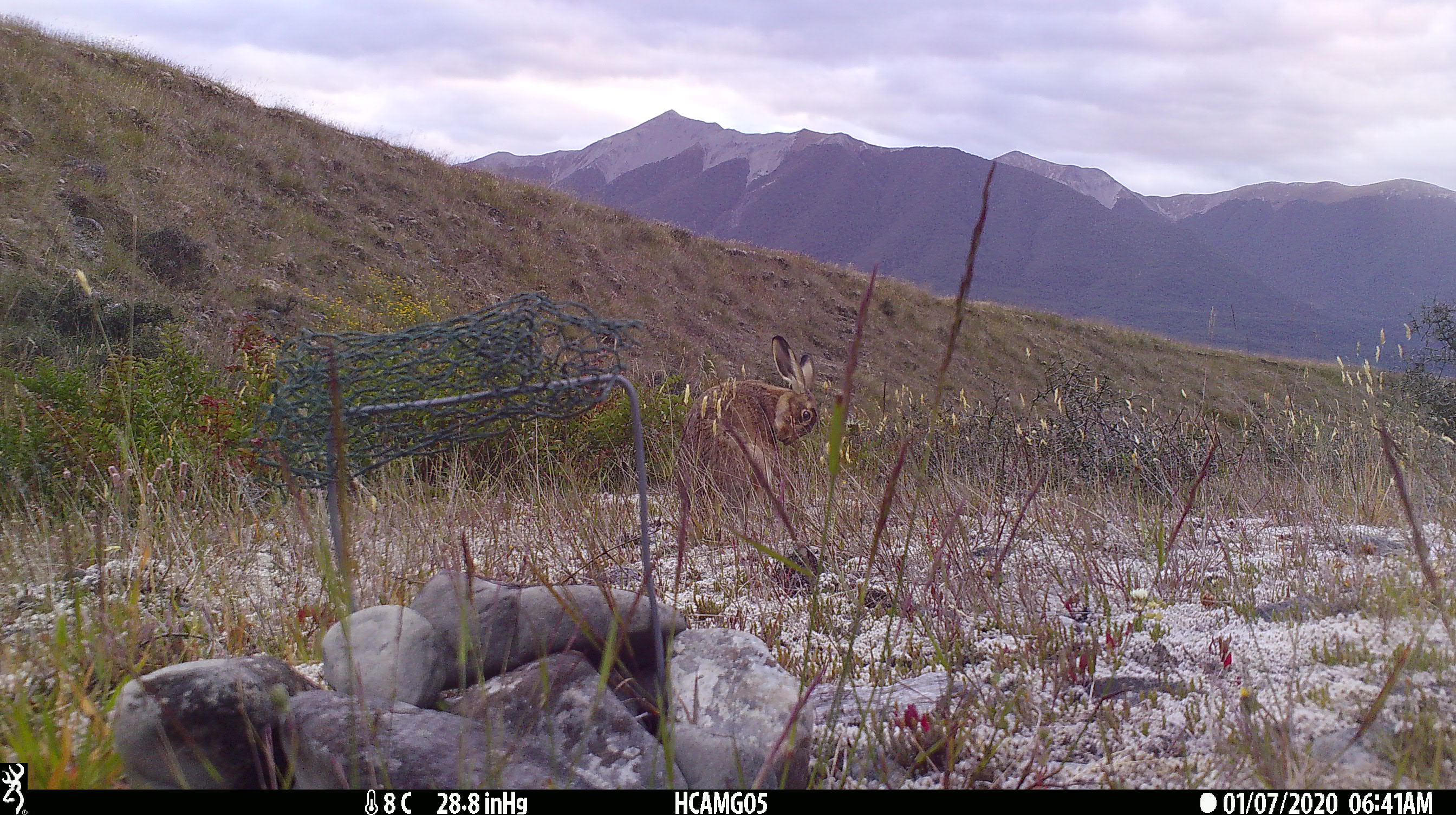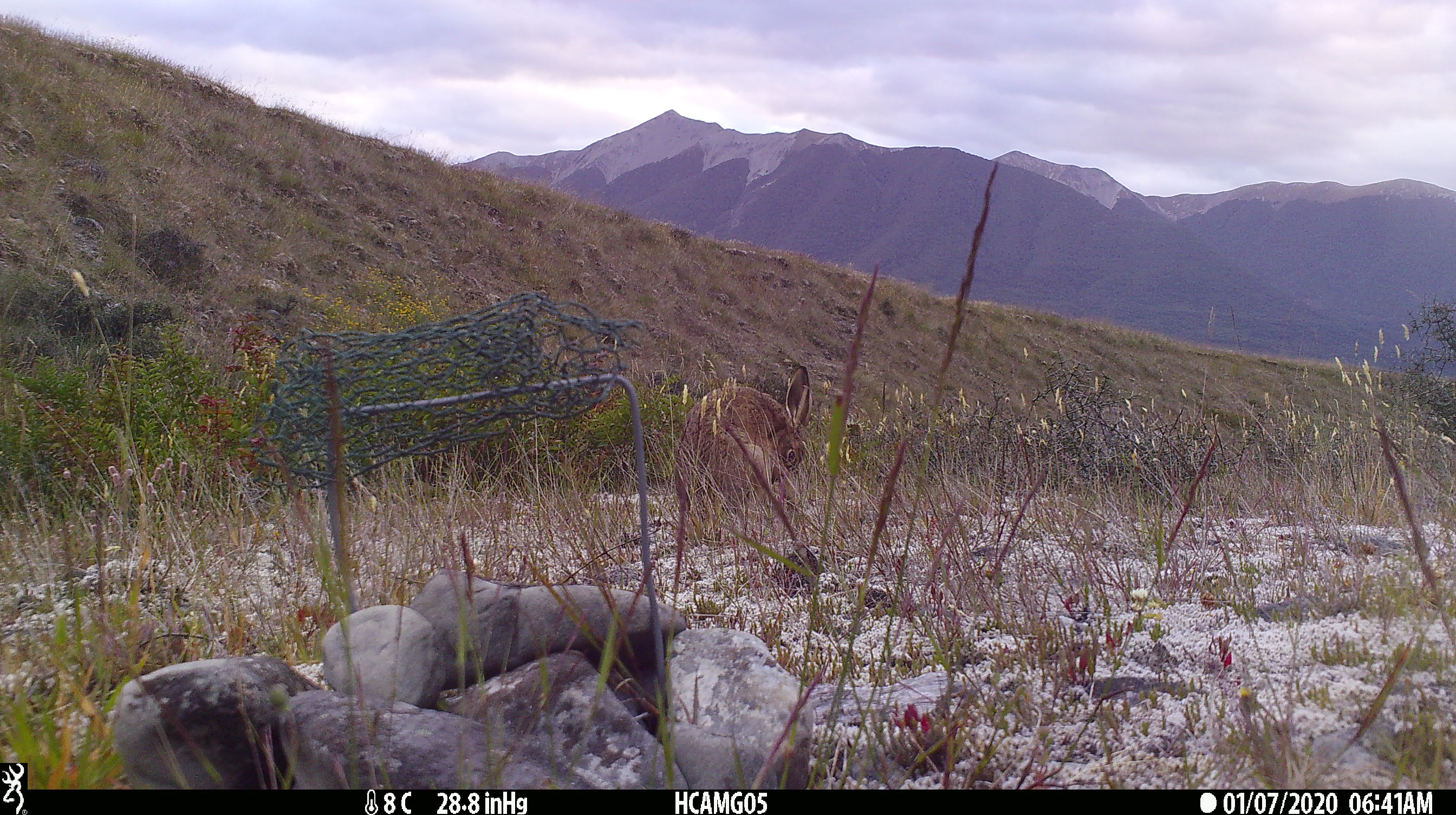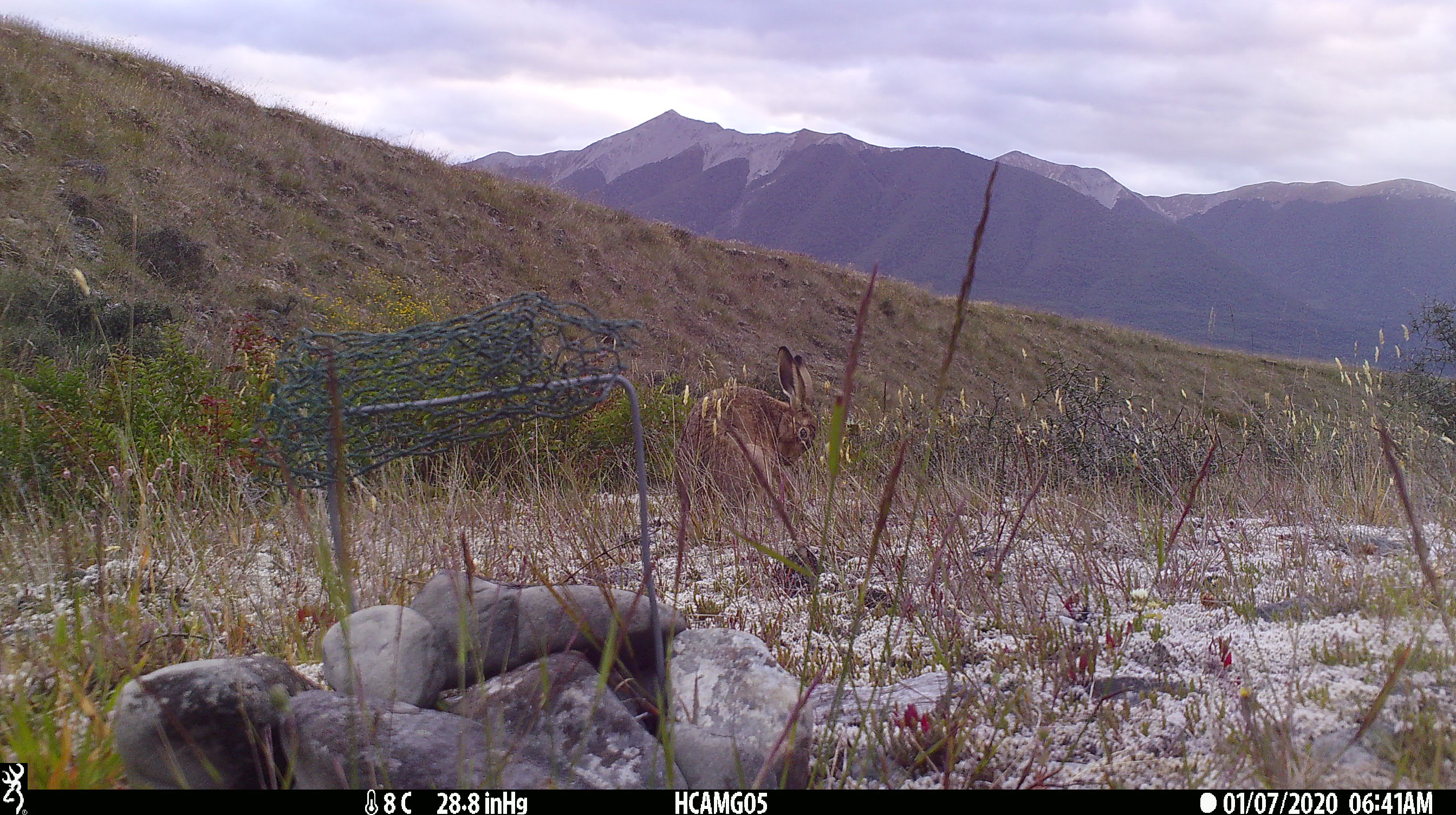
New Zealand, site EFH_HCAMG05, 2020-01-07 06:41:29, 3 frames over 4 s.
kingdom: Animalia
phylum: Chordata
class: Mammalia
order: Lagomorpha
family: Leporidae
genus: Lepus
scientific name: Lepus europaeus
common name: brown hare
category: hare